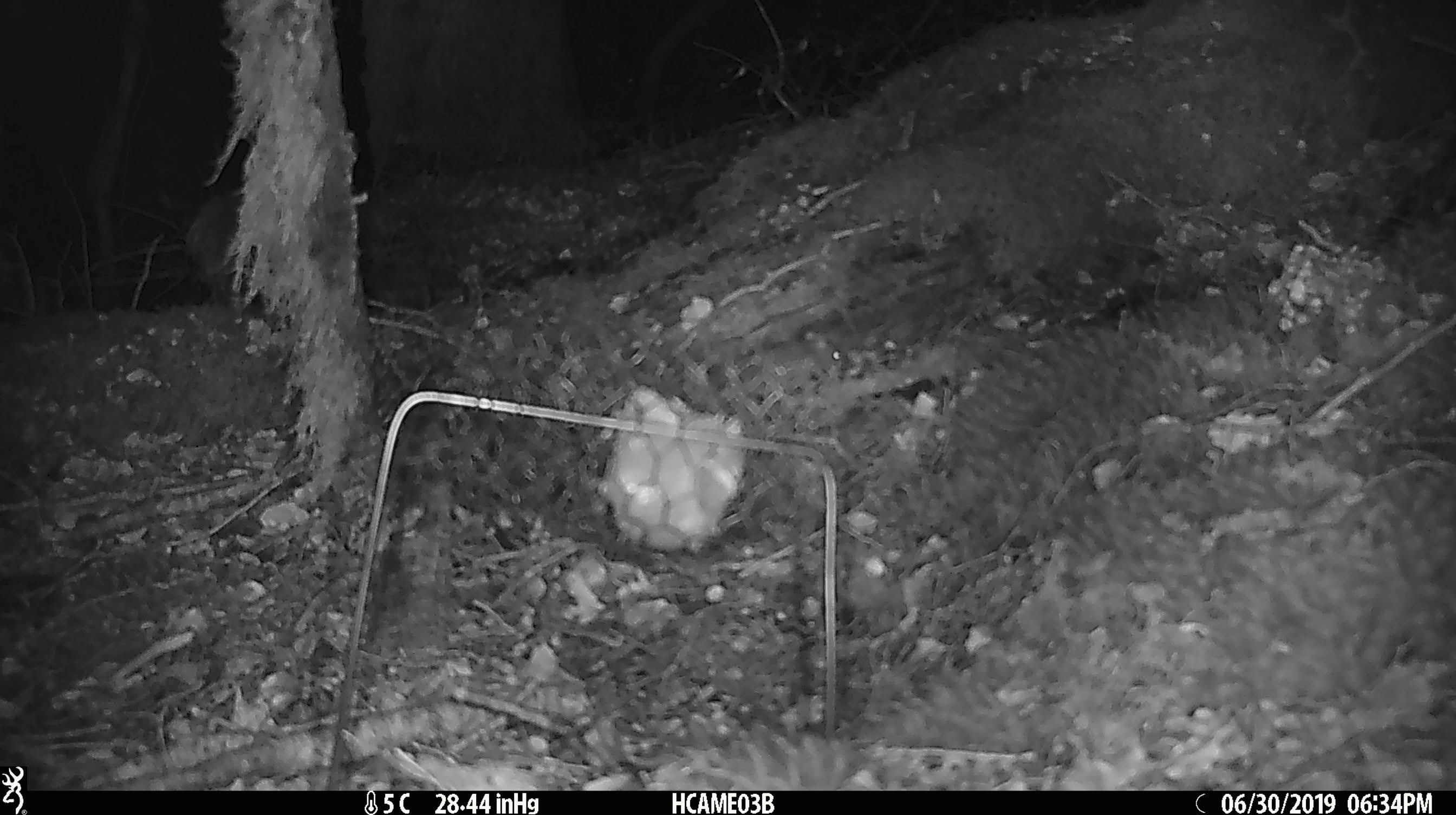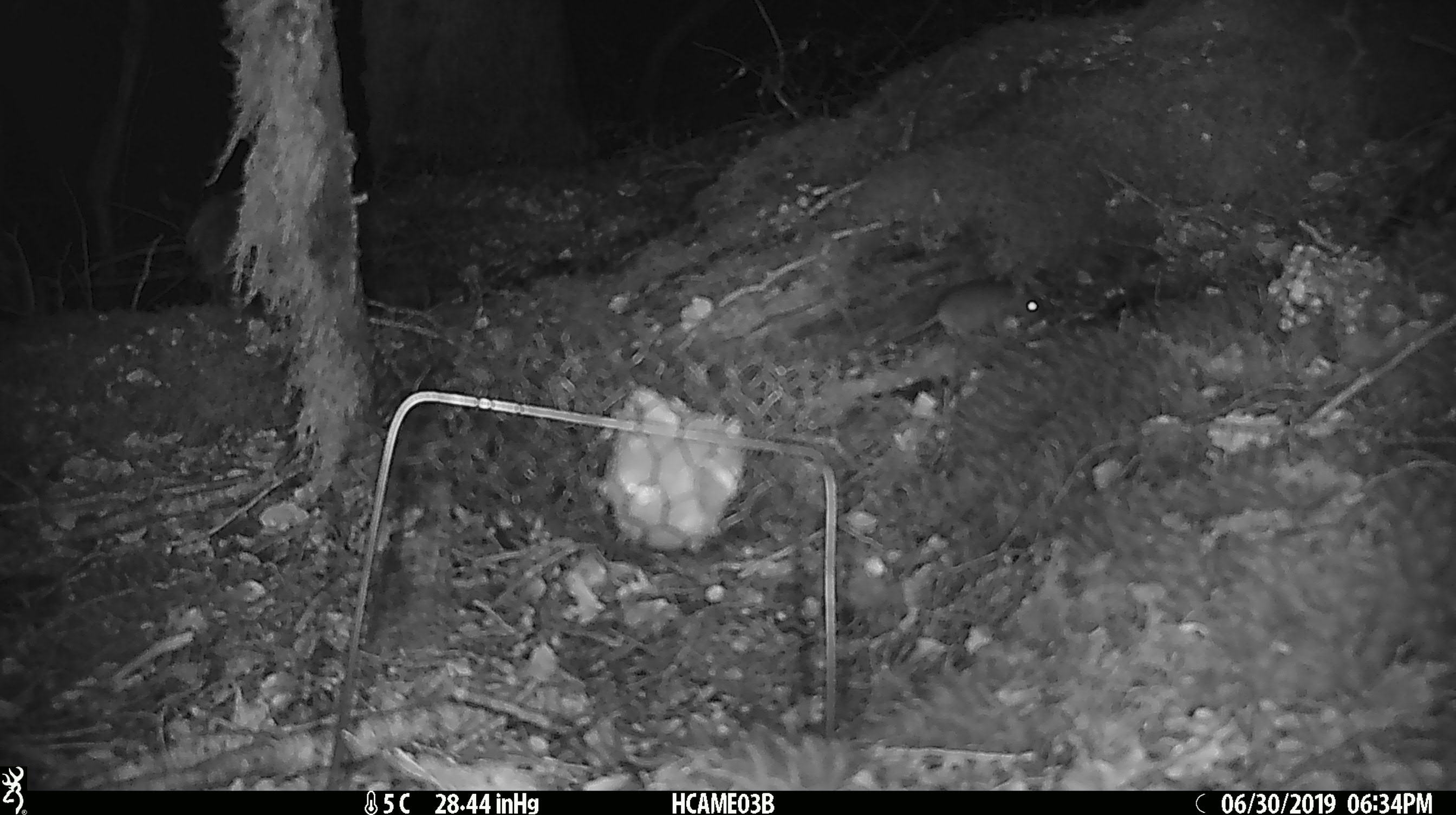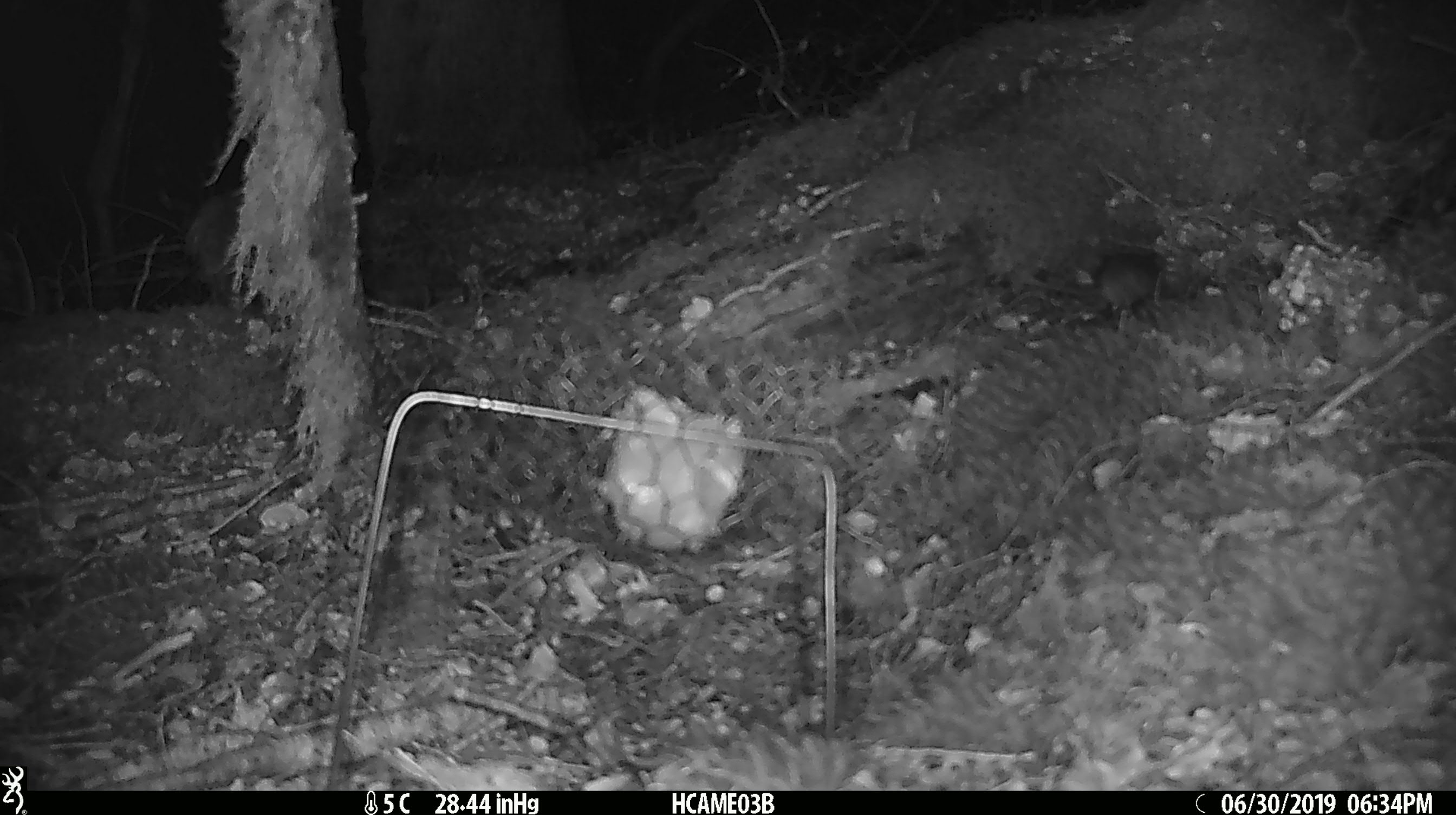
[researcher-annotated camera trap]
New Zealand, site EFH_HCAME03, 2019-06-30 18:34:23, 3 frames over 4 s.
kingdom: Animalia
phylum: Chordata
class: Mammalia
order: Rodentia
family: Muridae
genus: Mus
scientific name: Mus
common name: mouse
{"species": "mouse (Mus)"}